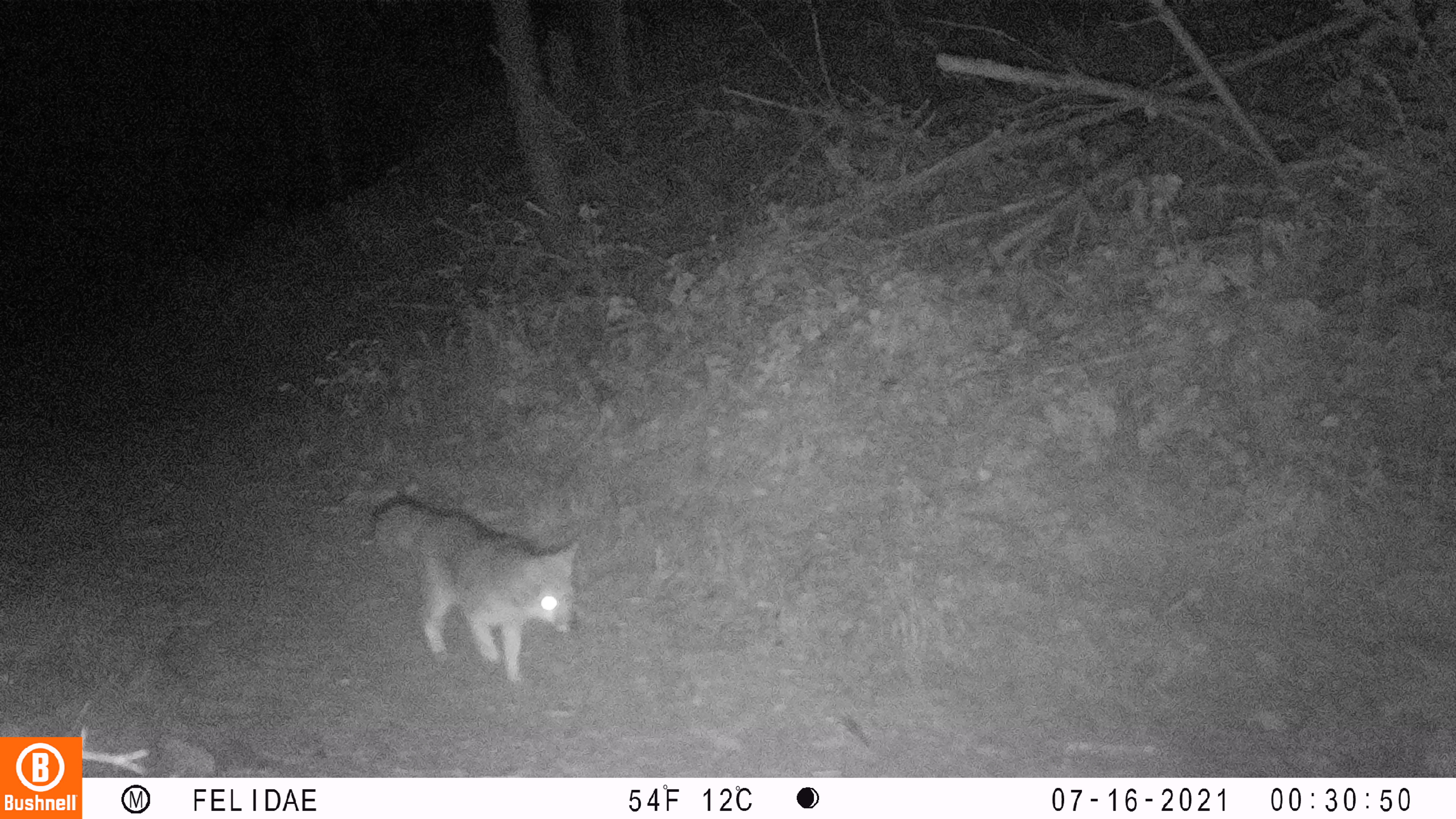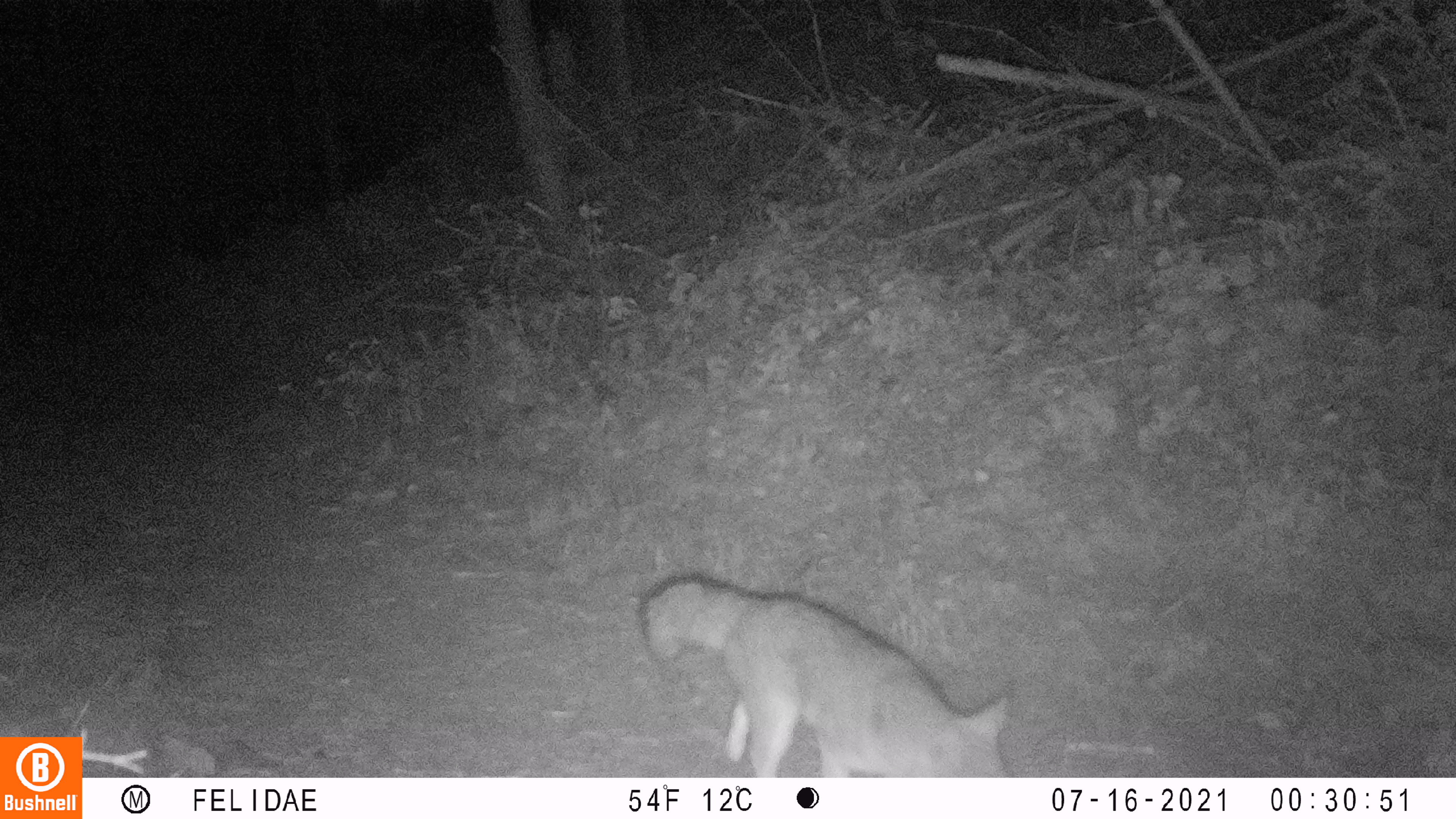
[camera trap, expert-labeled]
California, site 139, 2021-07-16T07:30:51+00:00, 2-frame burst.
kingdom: Animalia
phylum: Chordata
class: Mammalia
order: Carnivora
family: Canidae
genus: Urocyon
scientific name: Urocyon cinereoargenteus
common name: gray fox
Gray fox (Urocyon cinereoargenteus).